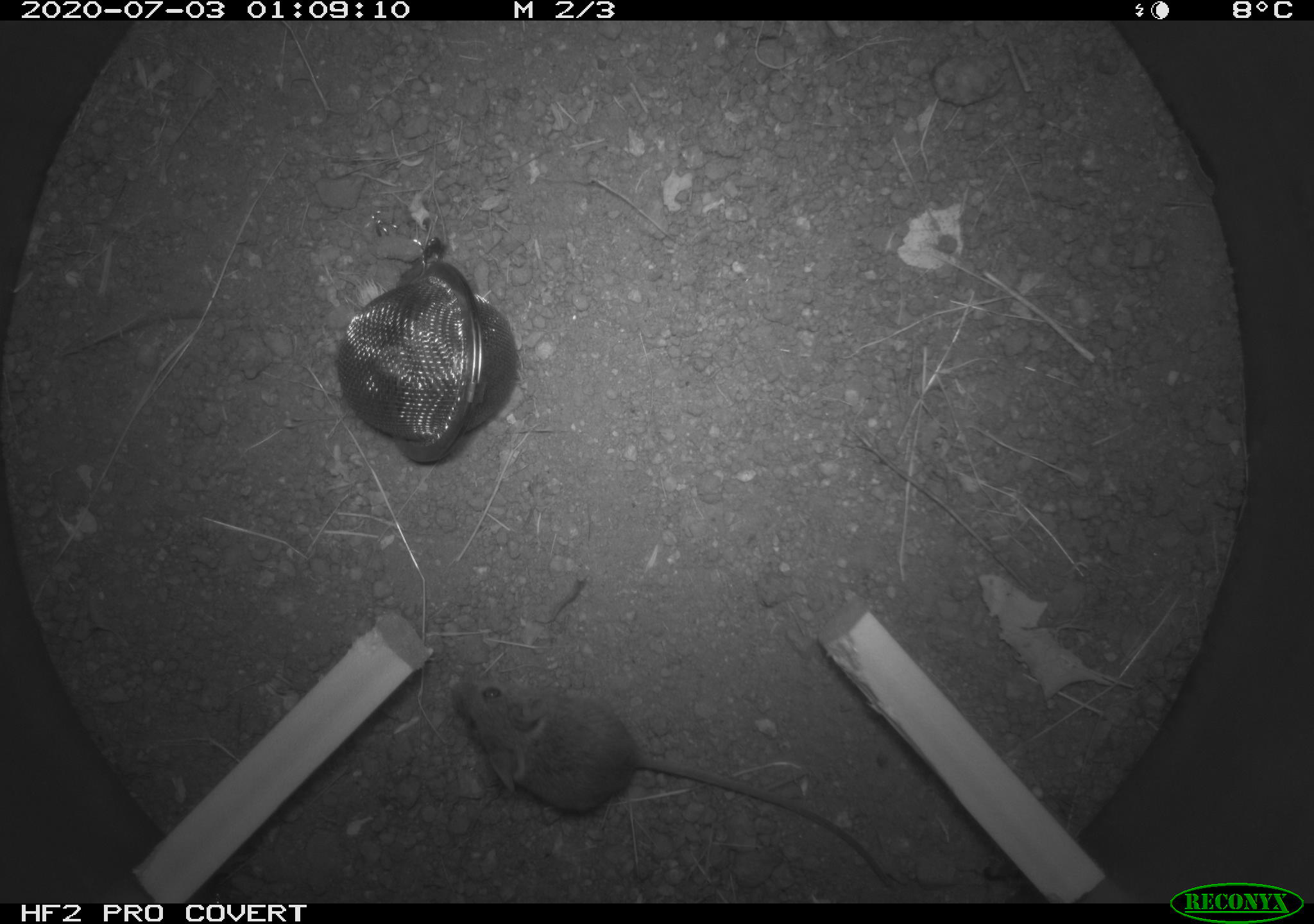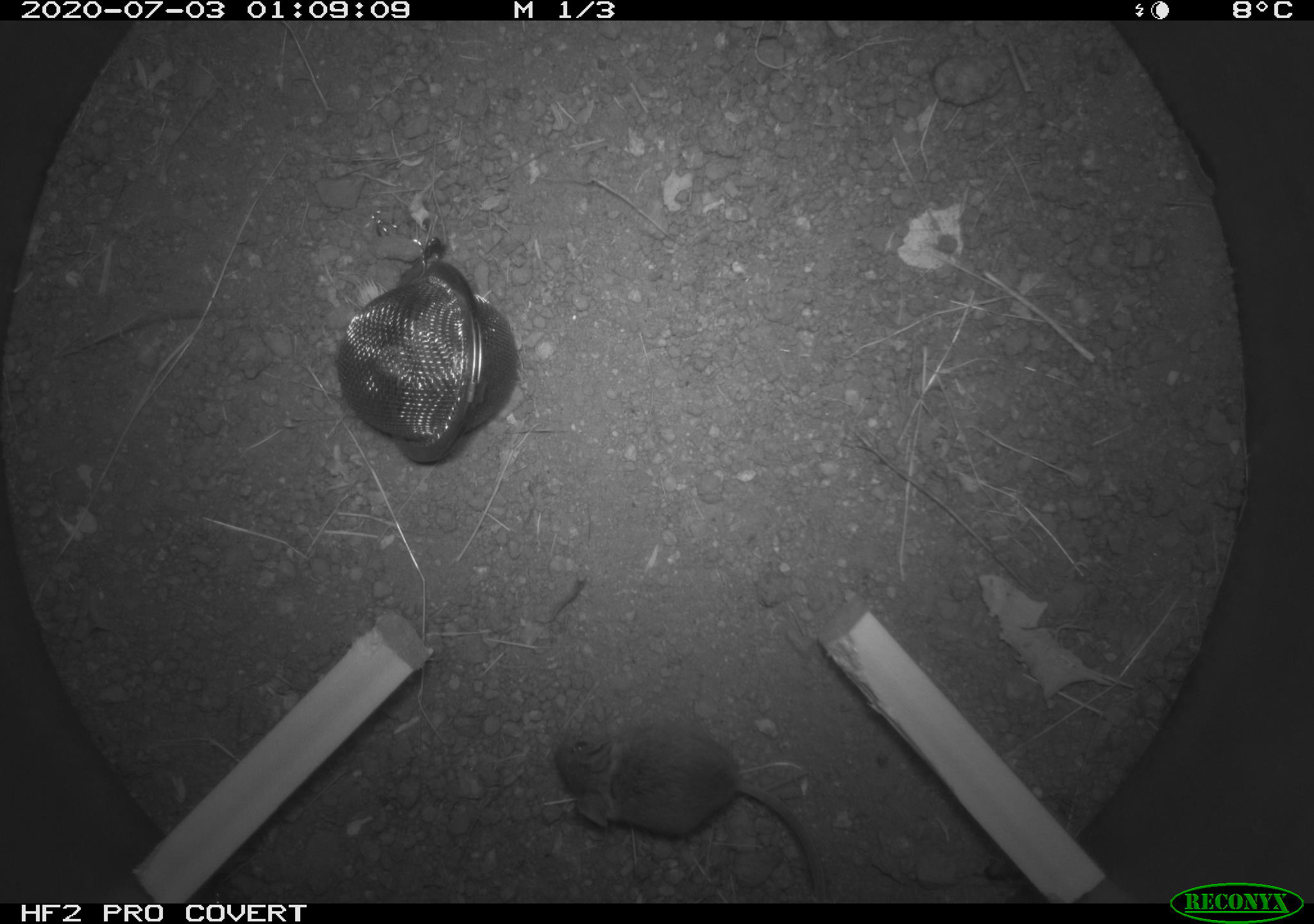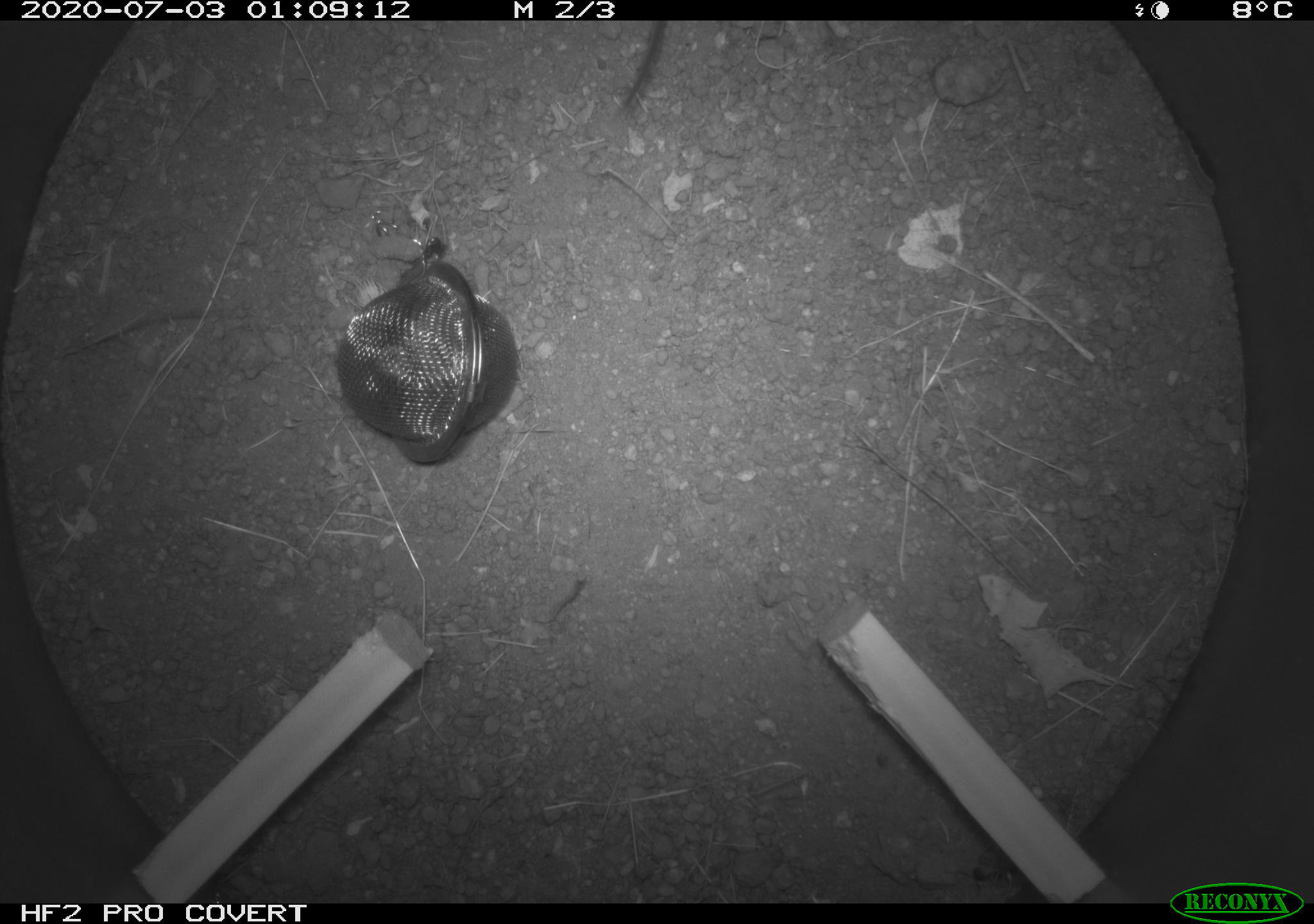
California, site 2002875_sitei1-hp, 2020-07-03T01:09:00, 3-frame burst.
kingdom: Animalia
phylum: Chordata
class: Mammalia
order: Rodentia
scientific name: Rodentia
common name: rodent